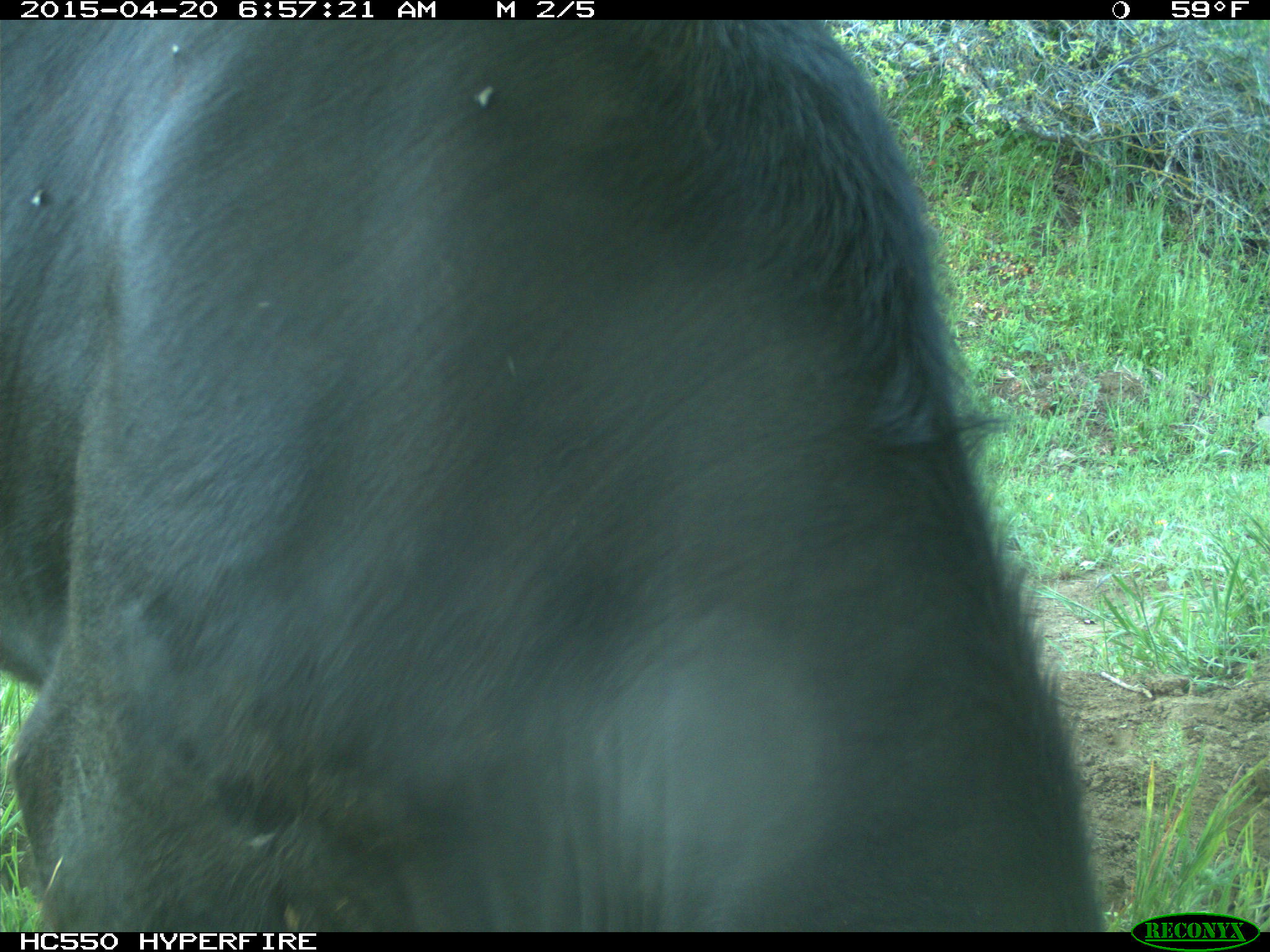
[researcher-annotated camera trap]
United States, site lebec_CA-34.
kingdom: Animalia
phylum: Chordata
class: Mammalia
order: Artiodactyla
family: Bovidae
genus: Bos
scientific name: Bos taurus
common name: domestic cow